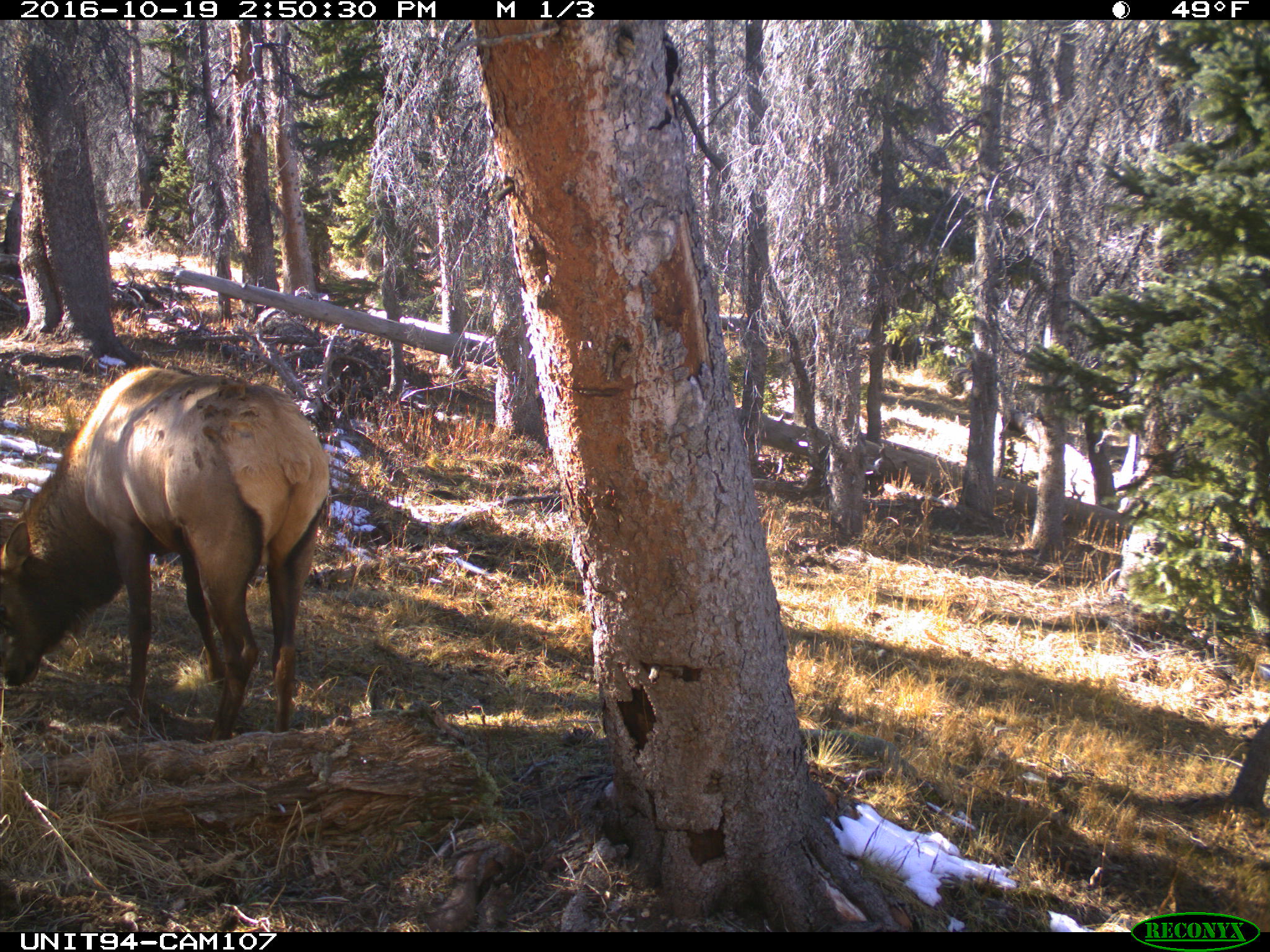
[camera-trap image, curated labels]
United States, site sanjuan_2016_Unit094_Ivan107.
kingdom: Animalia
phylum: Chordata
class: Mammalia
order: Artiodactyla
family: Cervidae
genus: Cervus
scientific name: Cervus elaphus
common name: red deer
Cervus elaphus (red deer).